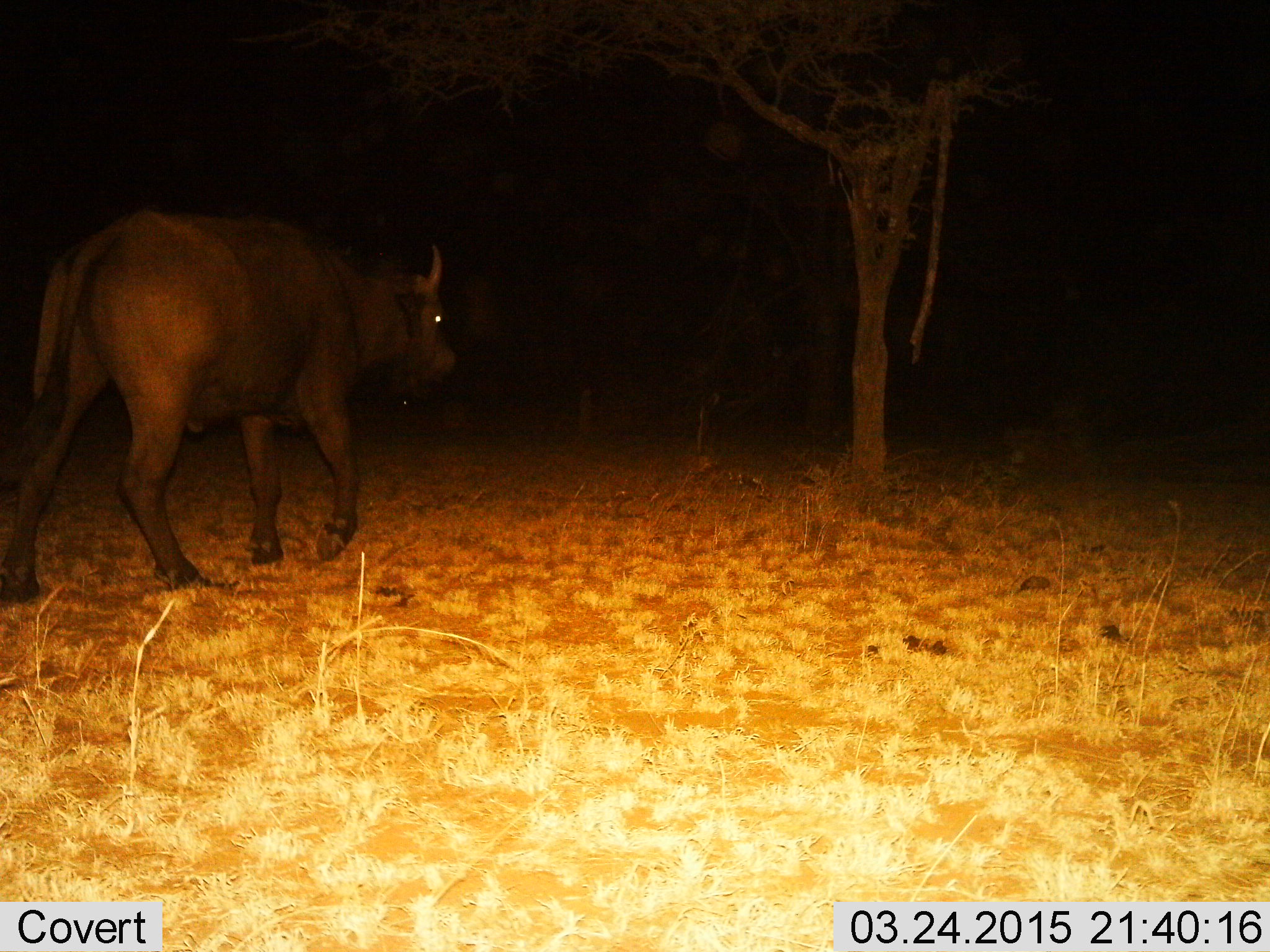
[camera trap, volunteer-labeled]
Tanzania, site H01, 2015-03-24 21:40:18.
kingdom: Animalia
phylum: Chordata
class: Mammalia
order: Artiodactyla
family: Bovidae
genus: Syncerus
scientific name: Syncerus caffer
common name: cape buffalo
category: buffalo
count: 1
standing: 10%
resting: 0%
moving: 90%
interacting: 0%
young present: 0%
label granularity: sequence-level